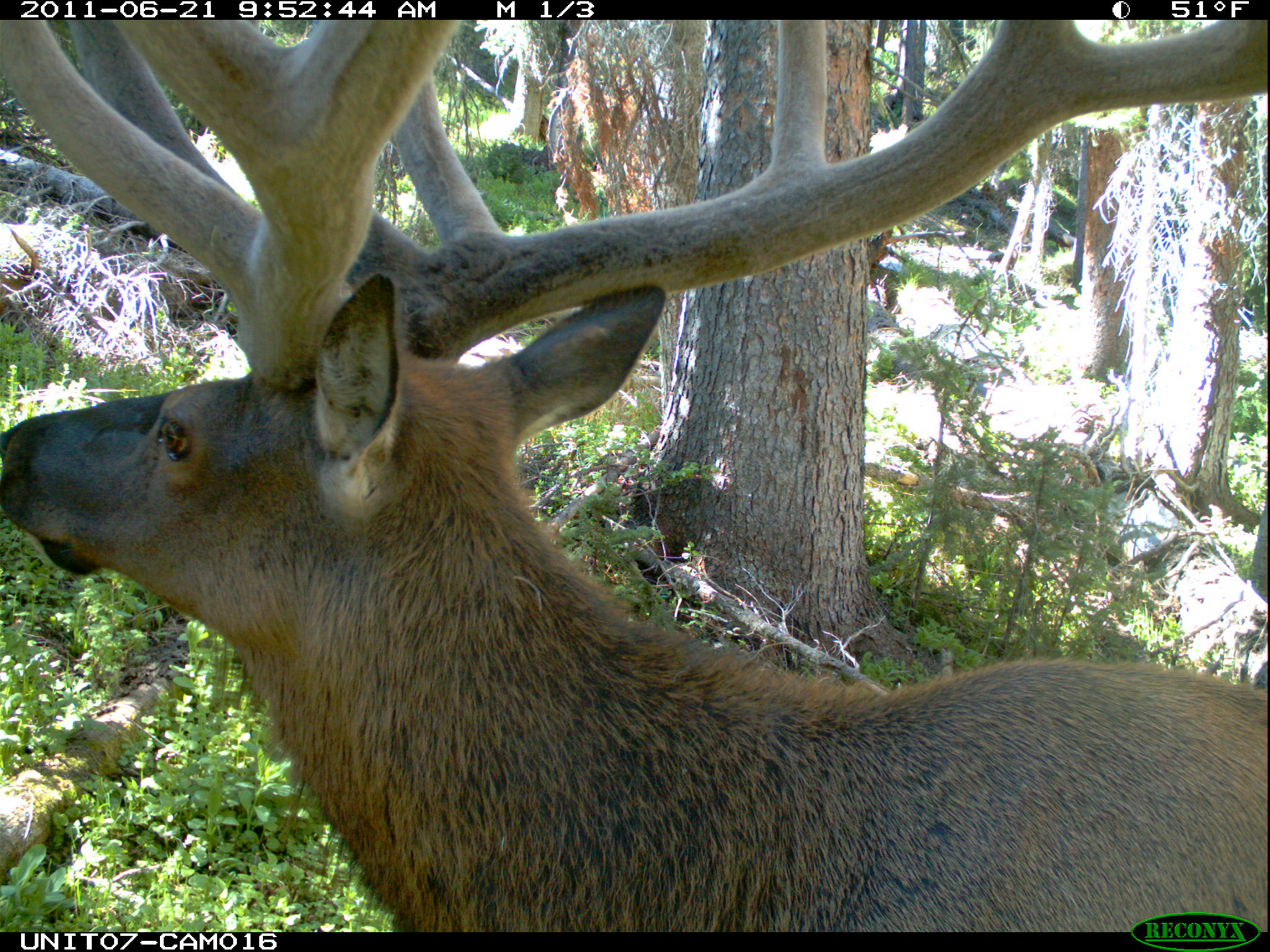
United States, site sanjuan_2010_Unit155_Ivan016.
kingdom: Animalia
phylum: Chordata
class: Mammalia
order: Artiodactyla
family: Cervidae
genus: Cervus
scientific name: Cervus elaphus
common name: red deer